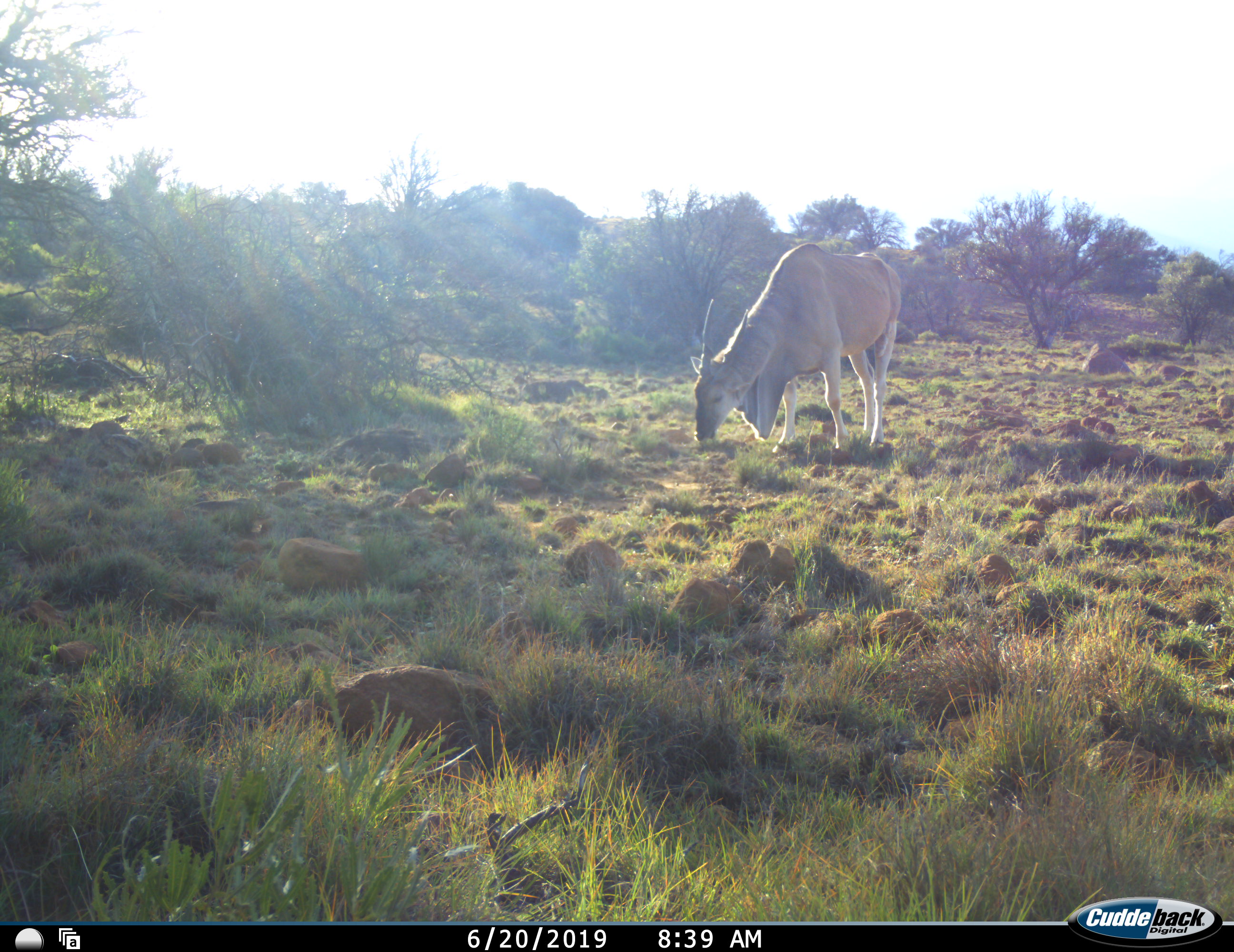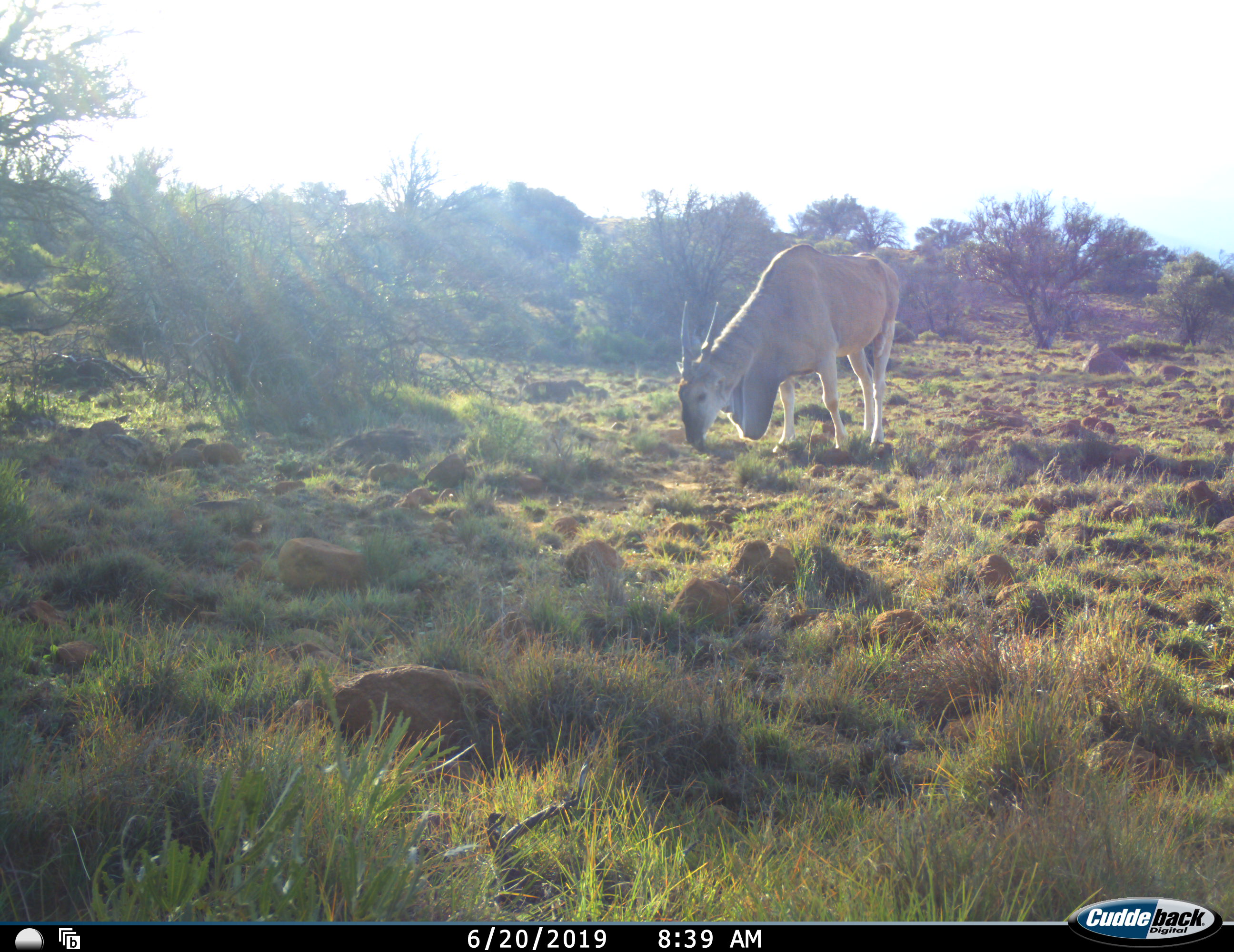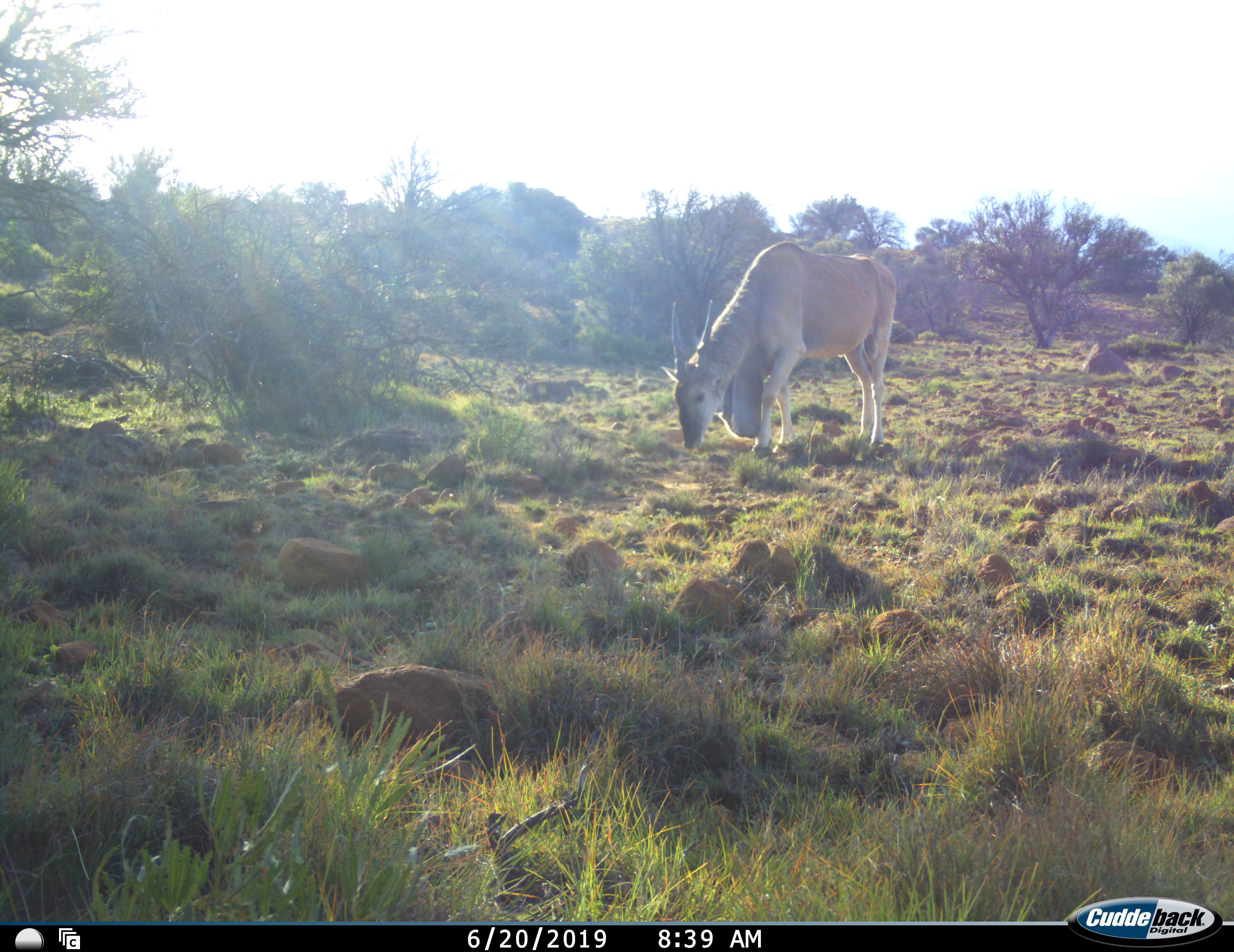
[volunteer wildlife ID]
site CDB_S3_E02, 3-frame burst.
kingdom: Animalia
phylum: Chordata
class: Mammalia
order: Artiodactyla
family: Bovidae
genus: Tragelaphus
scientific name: Tragelaphus oryx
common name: eland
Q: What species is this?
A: Eland (Tragelaphus oryx).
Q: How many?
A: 1.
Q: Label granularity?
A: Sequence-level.